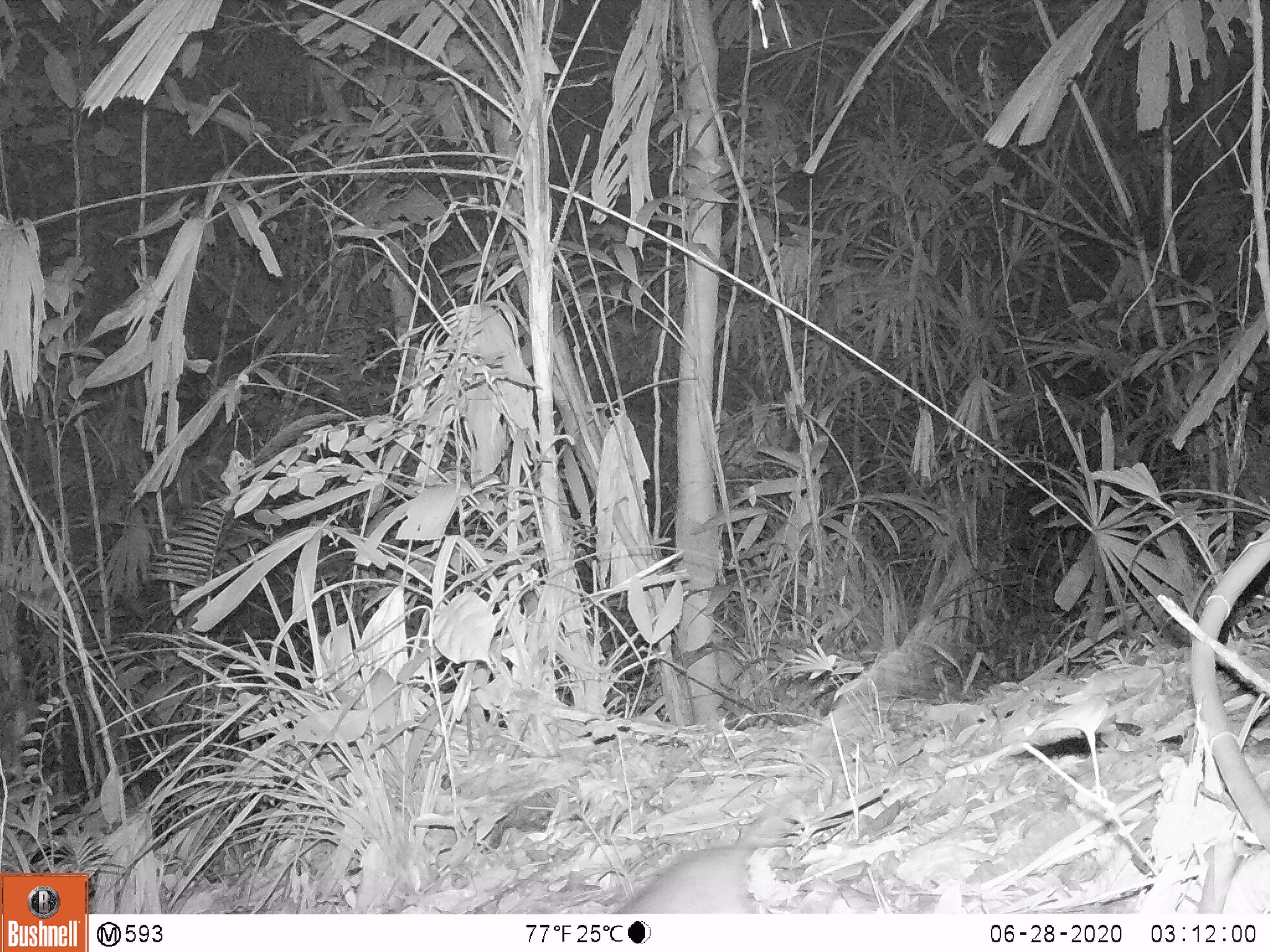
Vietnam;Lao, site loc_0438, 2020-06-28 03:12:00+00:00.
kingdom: Animalia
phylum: Chordata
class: Mammalia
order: Rodentia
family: Muridae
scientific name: Muridae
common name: old-world mice and rats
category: unidentified murid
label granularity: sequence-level